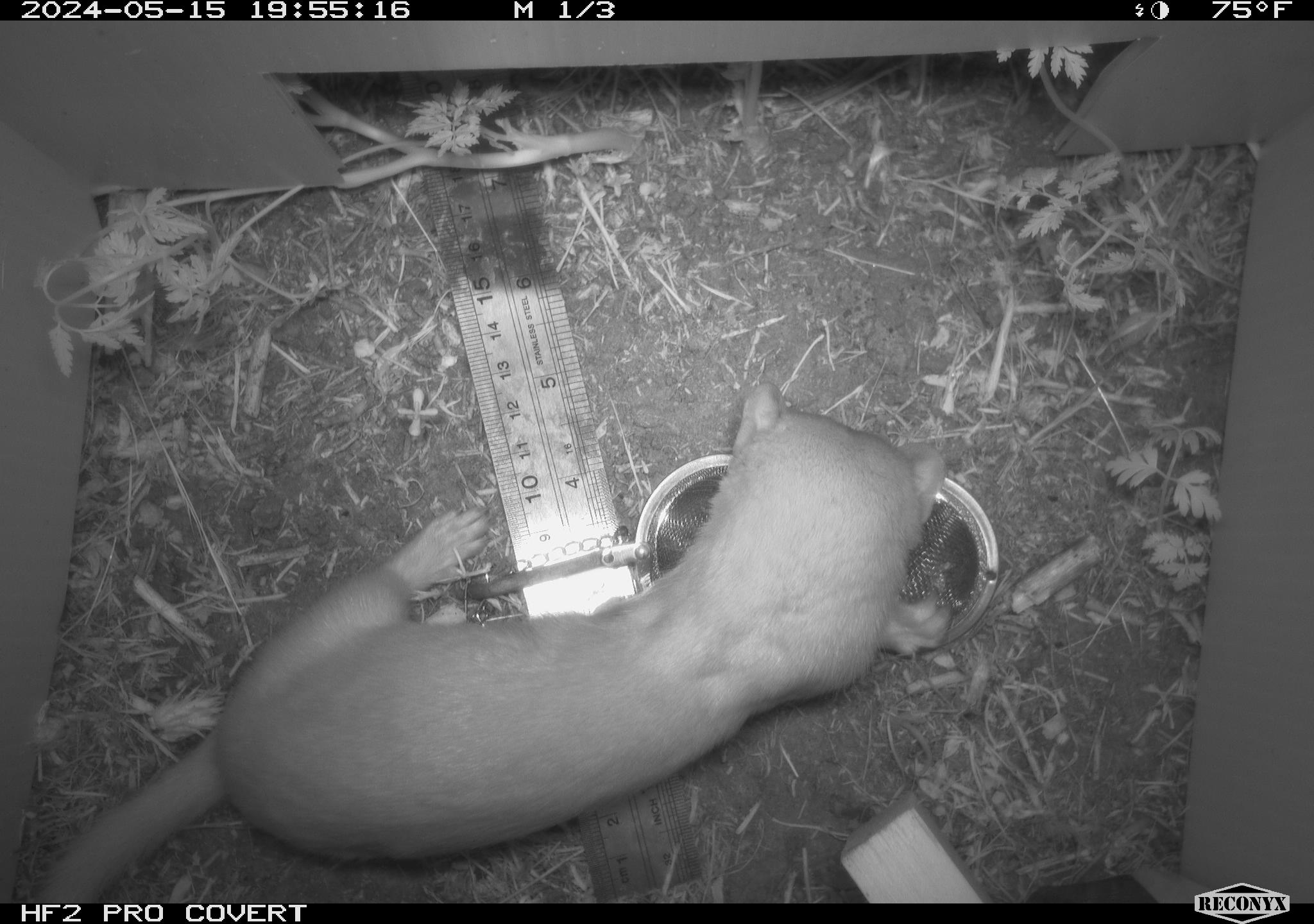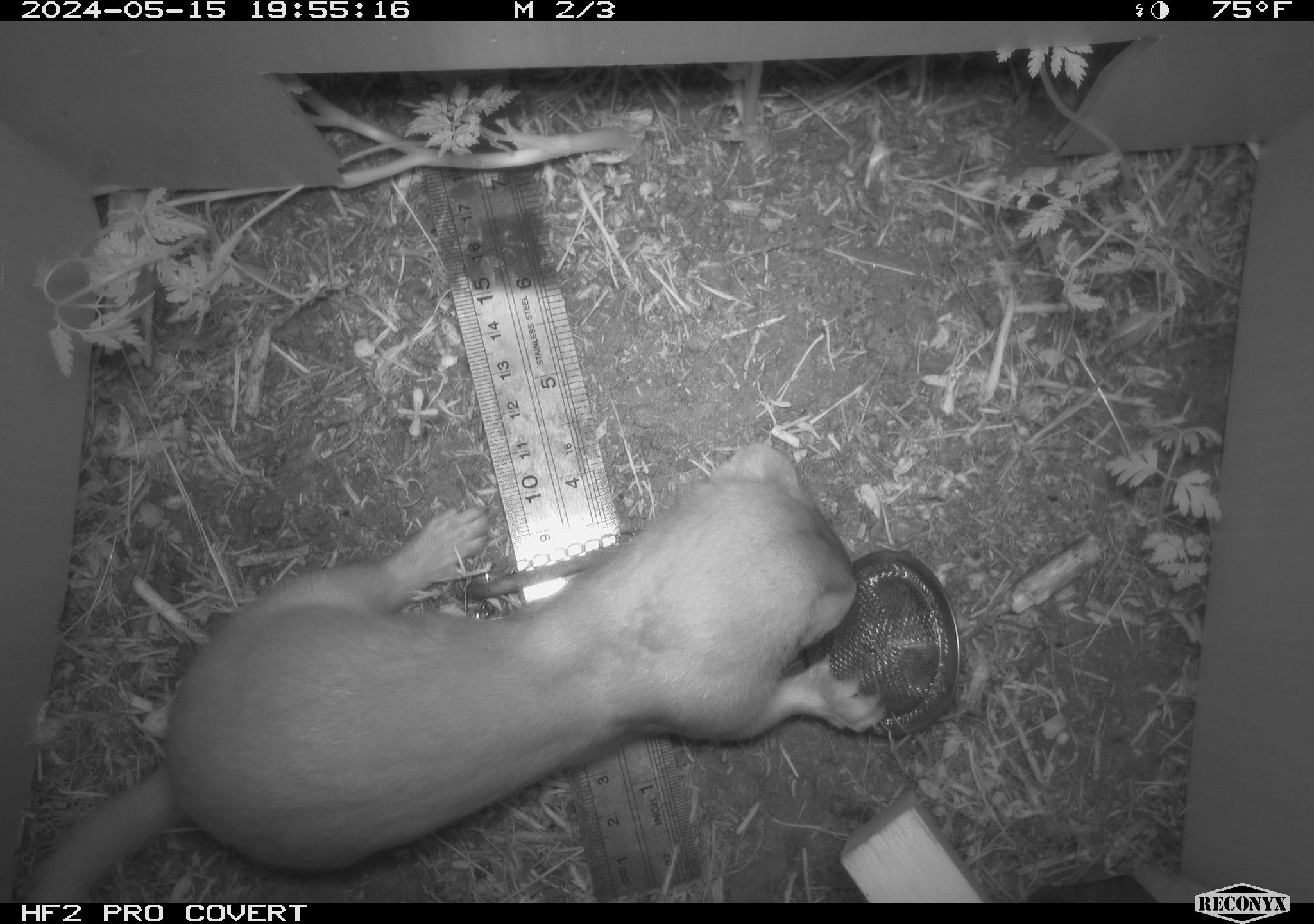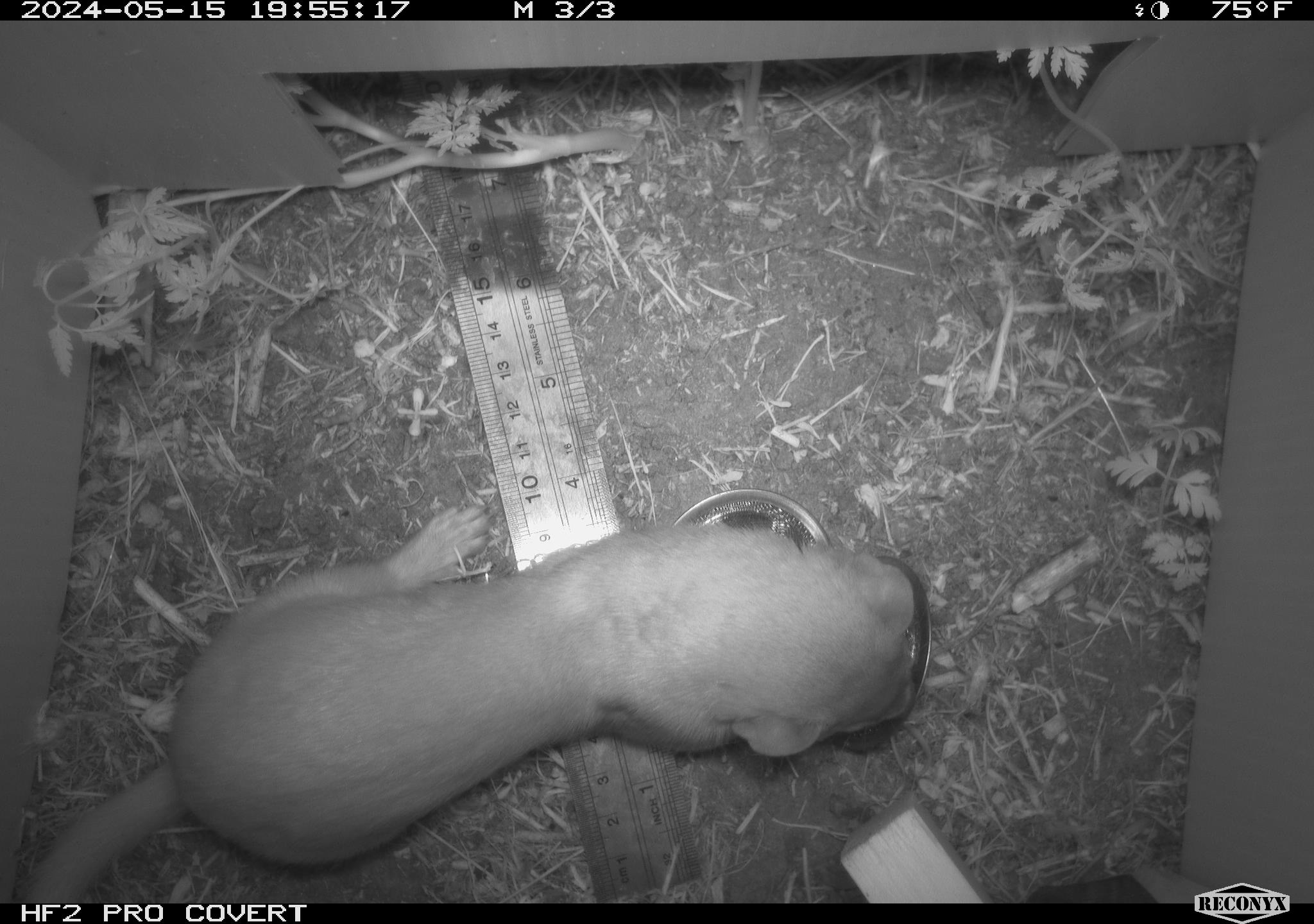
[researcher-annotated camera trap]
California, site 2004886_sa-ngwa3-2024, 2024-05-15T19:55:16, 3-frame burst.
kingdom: Animalia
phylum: Chordata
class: Mammalia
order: Carnivora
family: Mustelidae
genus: Neogale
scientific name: Neogale frenata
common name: long-tailed weasel